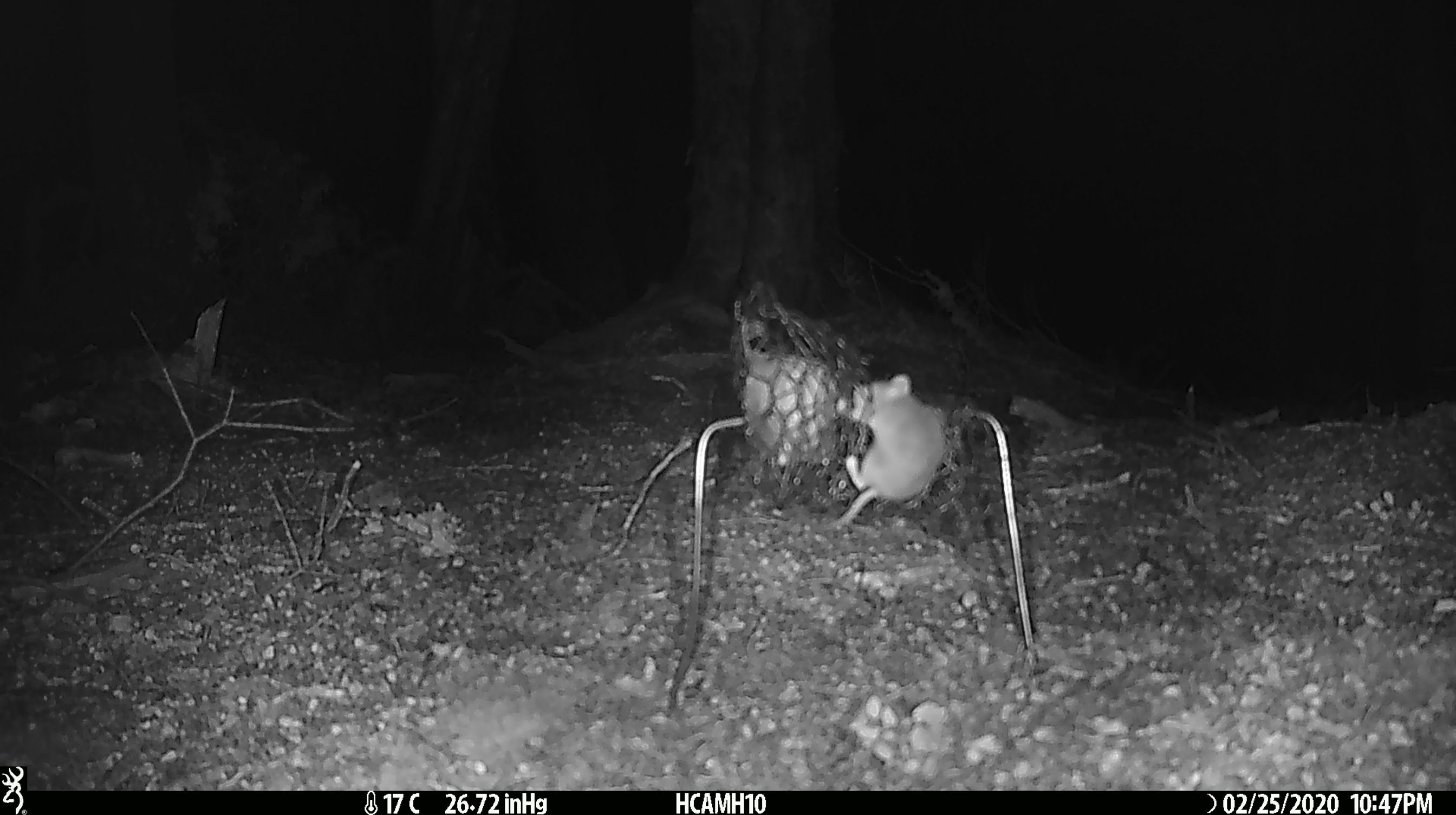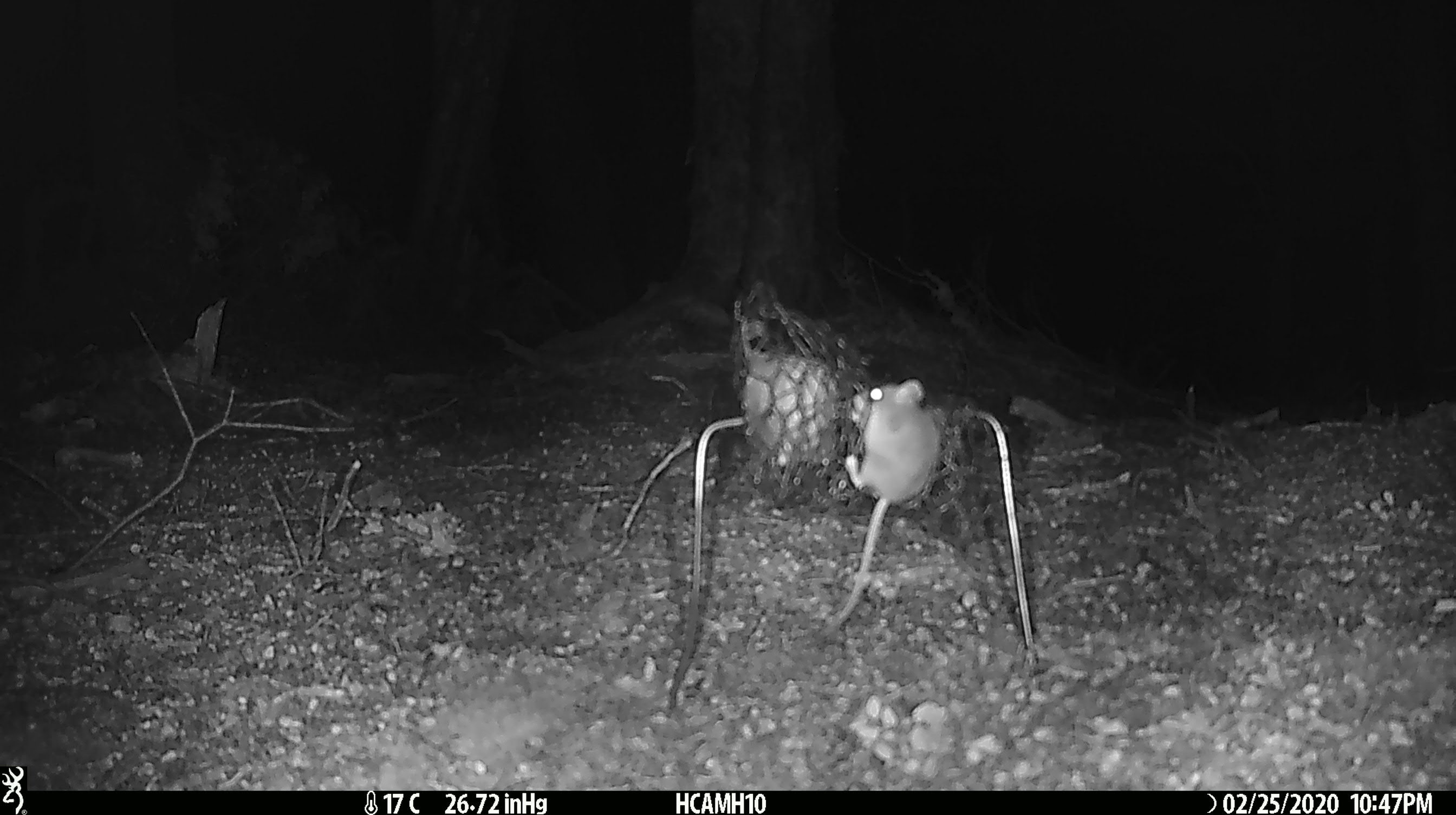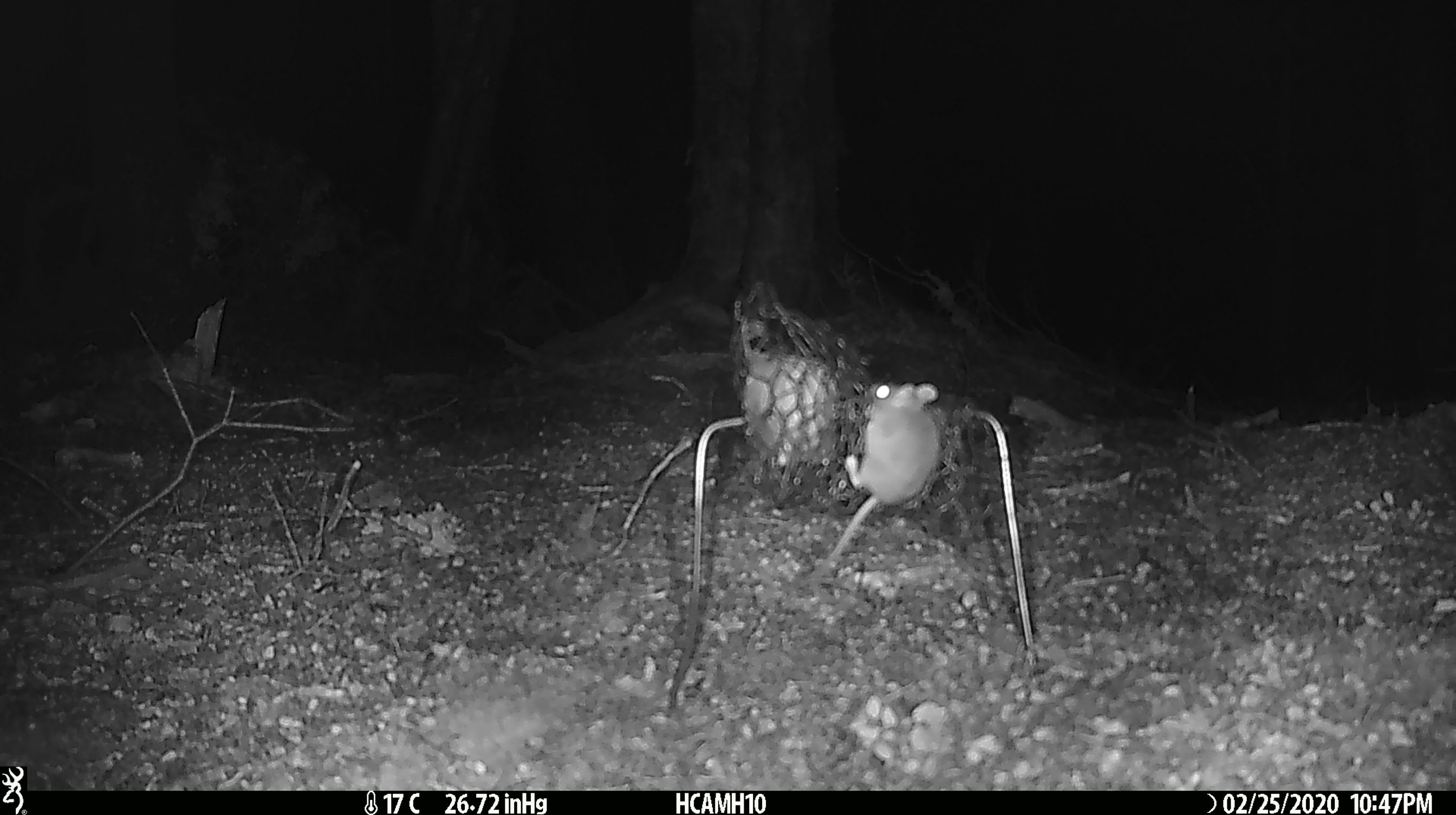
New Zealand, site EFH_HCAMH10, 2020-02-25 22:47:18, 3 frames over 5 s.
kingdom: Animalia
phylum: Chordata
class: Mammalia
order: Rodentia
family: Muridae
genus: Mus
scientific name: Mus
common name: mouse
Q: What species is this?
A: Mouse (Mus).